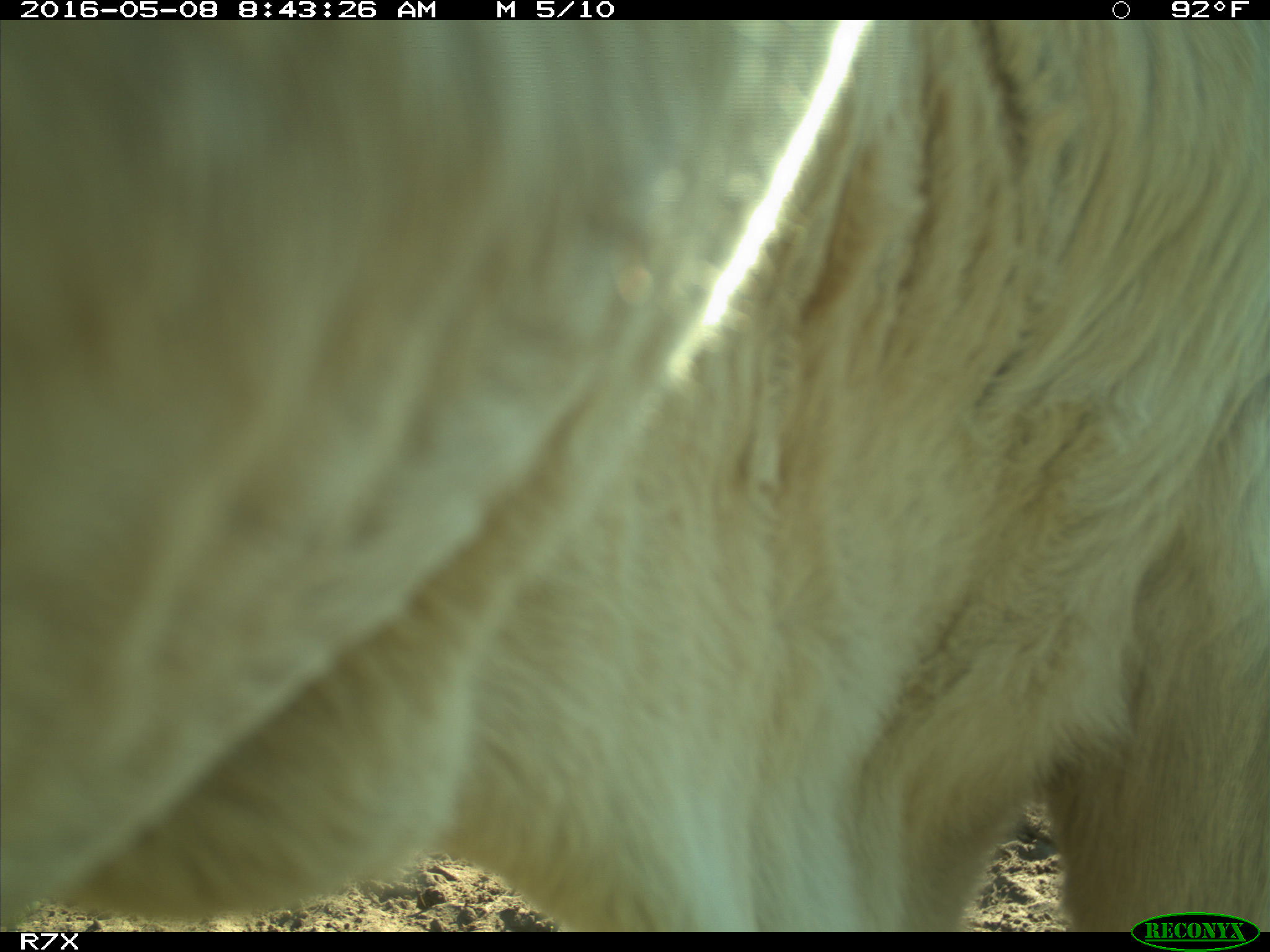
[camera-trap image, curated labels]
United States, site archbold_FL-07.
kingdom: Animalia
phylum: Chordata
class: Mammalia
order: Artiodactyla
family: Bovidae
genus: Bos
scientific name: Bos taurus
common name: domestic cow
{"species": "Bos taurus (domestic cow)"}